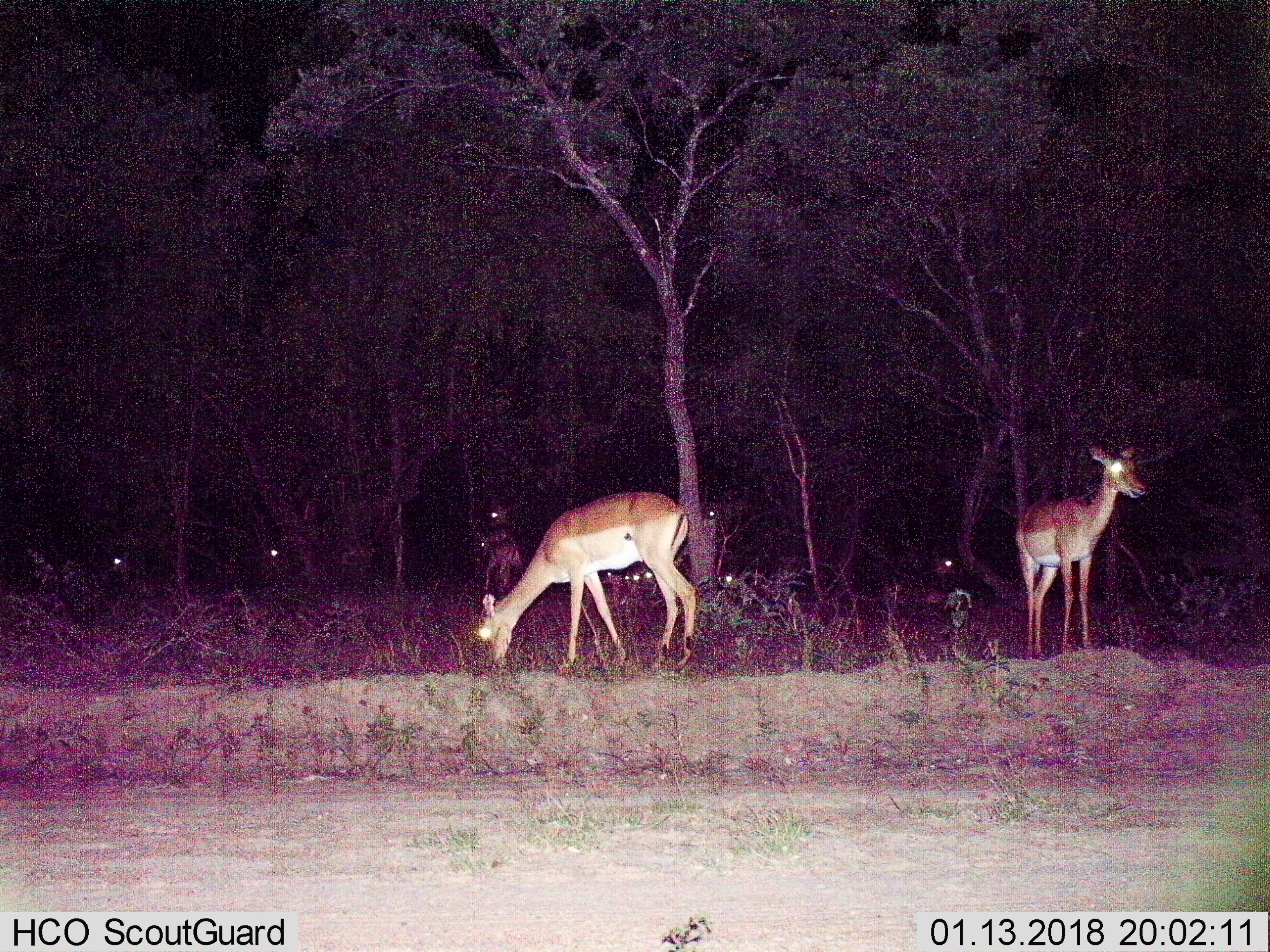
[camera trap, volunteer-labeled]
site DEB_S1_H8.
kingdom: Animalia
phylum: Chordata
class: Mammalia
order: Artiodactyla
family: Bovidae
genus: Aepyceros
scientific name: Aepyceros melampus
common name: impala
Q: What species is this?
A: Impala (Aepyceros melampus).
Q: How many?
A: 11-50.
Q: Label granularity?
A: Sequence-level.